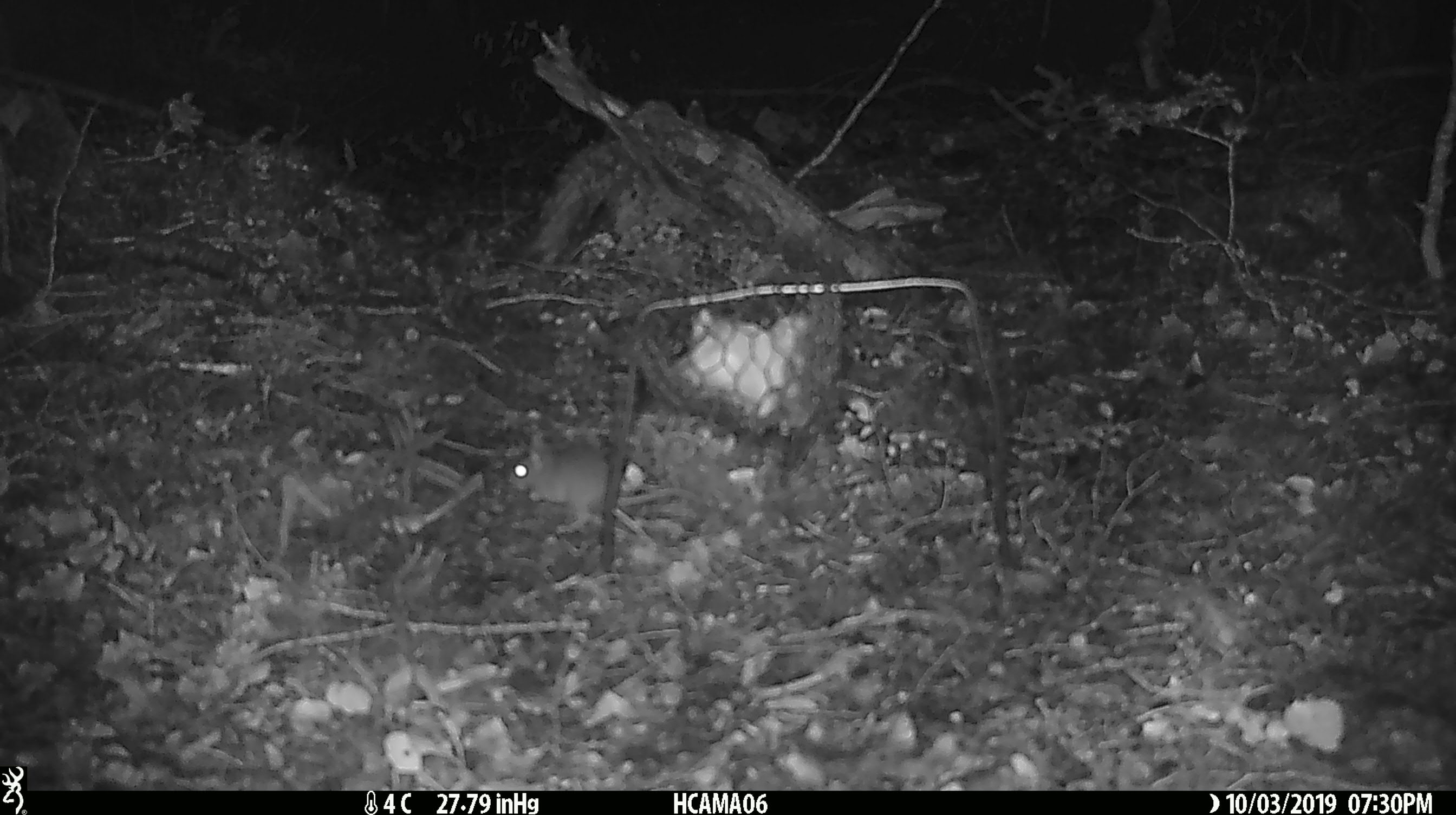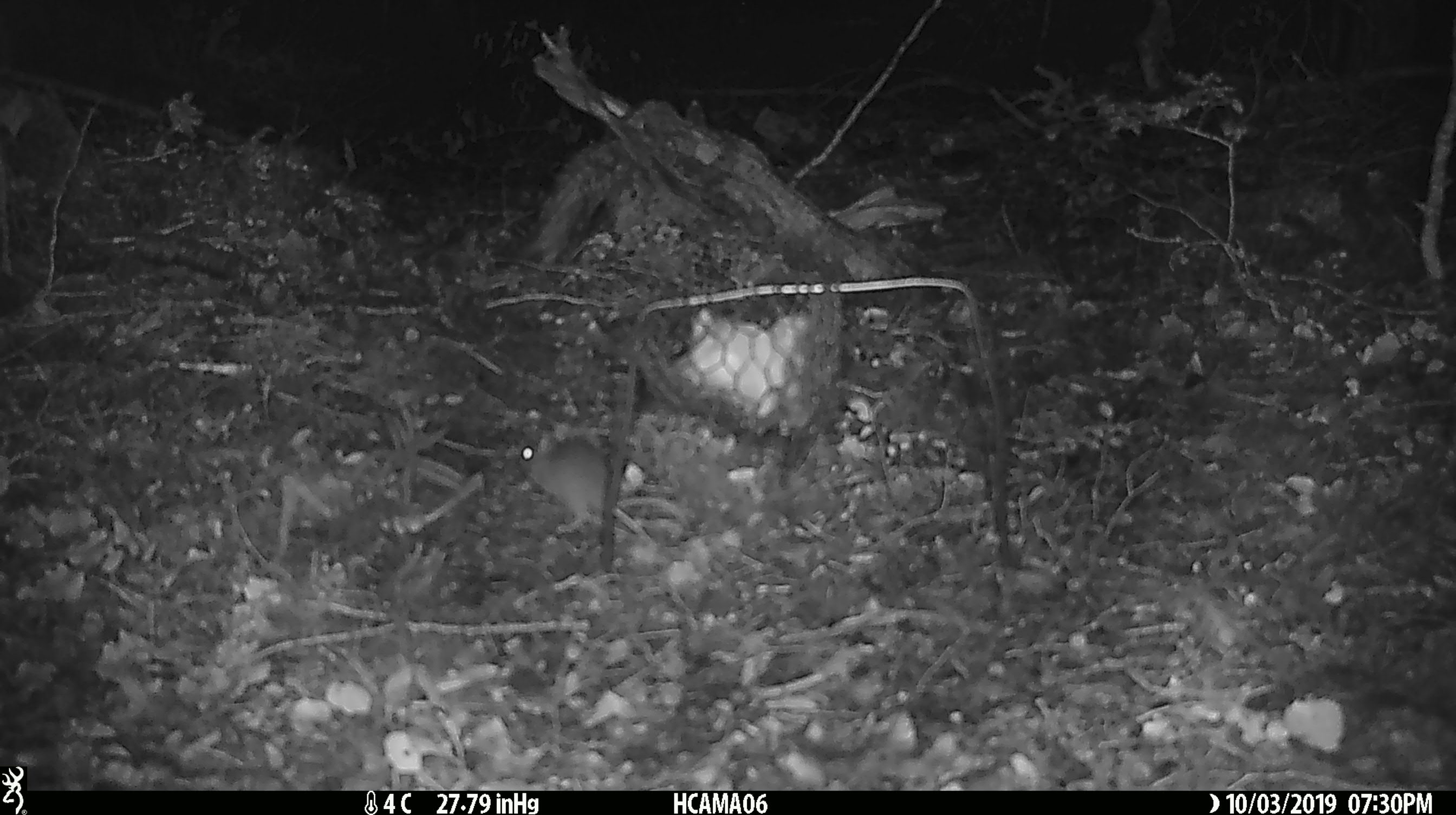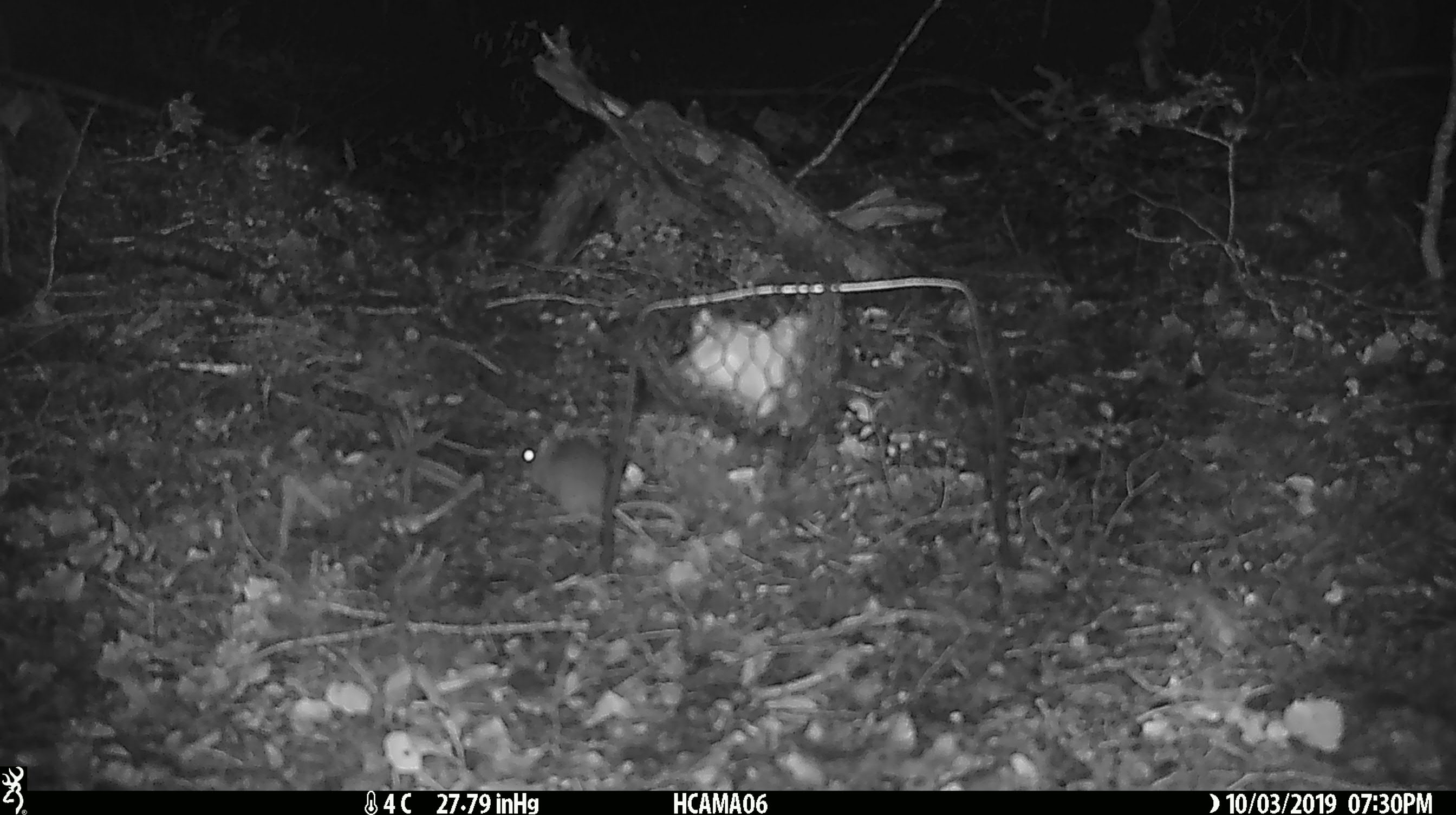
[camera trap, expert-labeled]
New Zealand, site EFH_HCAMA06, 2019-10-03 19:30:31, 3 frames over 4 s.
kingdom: Animalia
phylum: Chordata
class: Mammalia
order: Rodentia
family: Muridae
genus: Mus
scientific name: Mus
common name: mouse